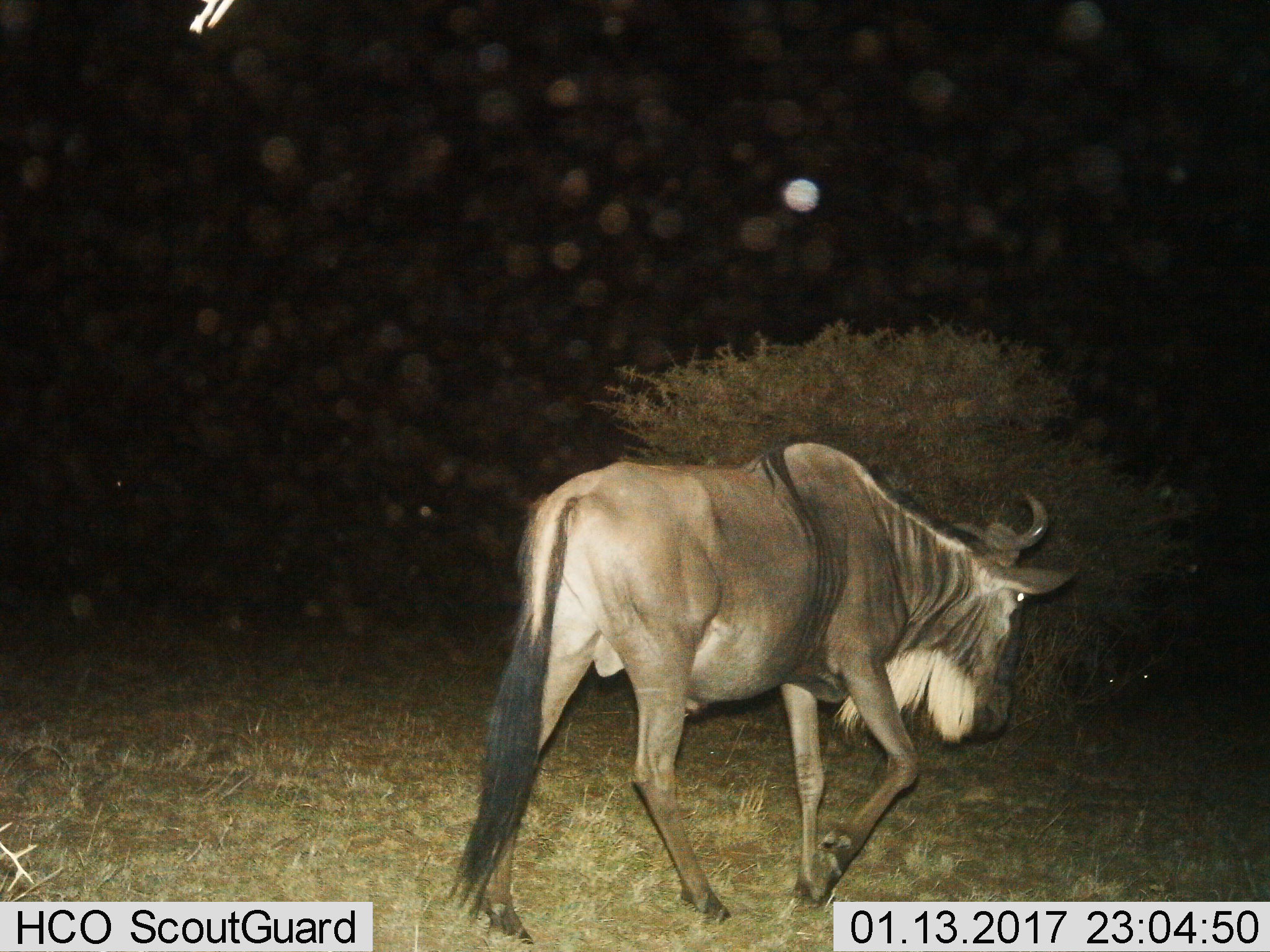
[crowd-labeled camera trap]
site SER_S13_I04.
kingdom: Animalia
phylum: Chordata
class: Mammalia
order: Artiodactyla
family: Bovidae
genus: Connochaetes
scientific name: Connochaetes taurinus taurinus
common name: blue wildebeest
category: wildebeestblue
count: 1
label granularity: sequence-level